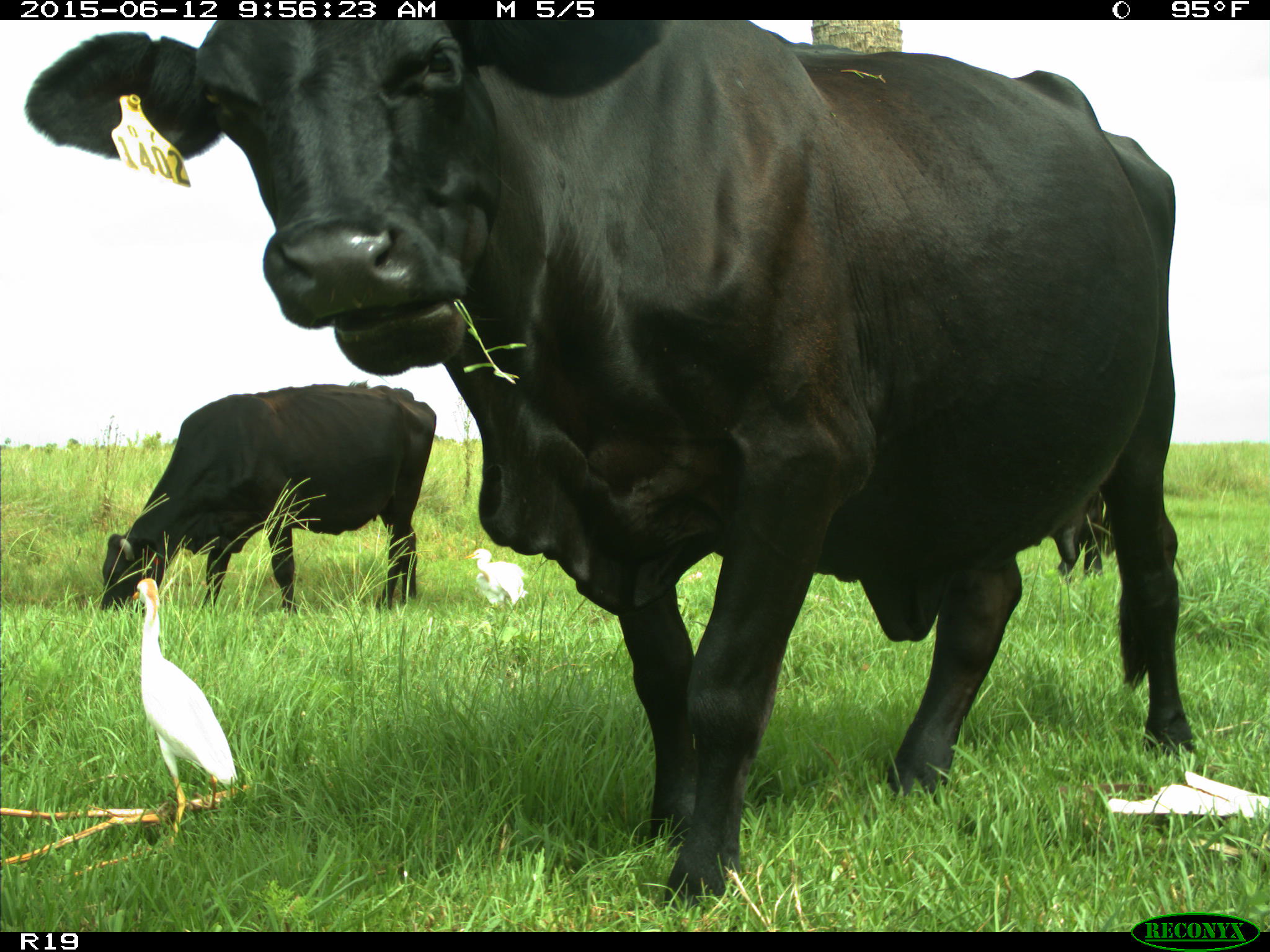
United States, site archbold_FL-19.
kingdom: Animalia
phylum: Chordata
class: Mammalia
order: Artiodactyla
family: Bovidae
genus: Bos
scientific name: Bos taurus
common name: domestic cow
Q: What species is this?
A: Bos taurus (domestic cow).